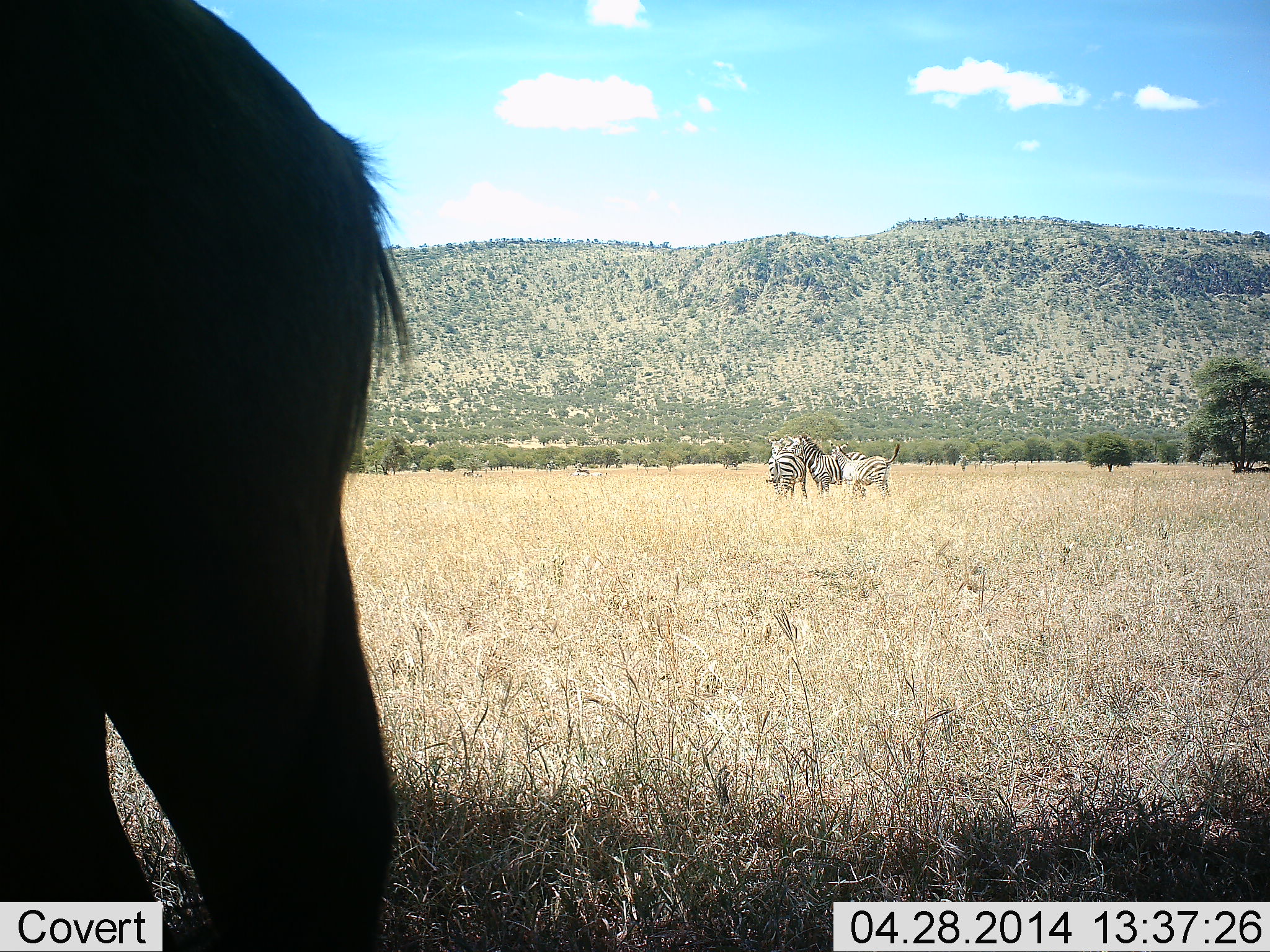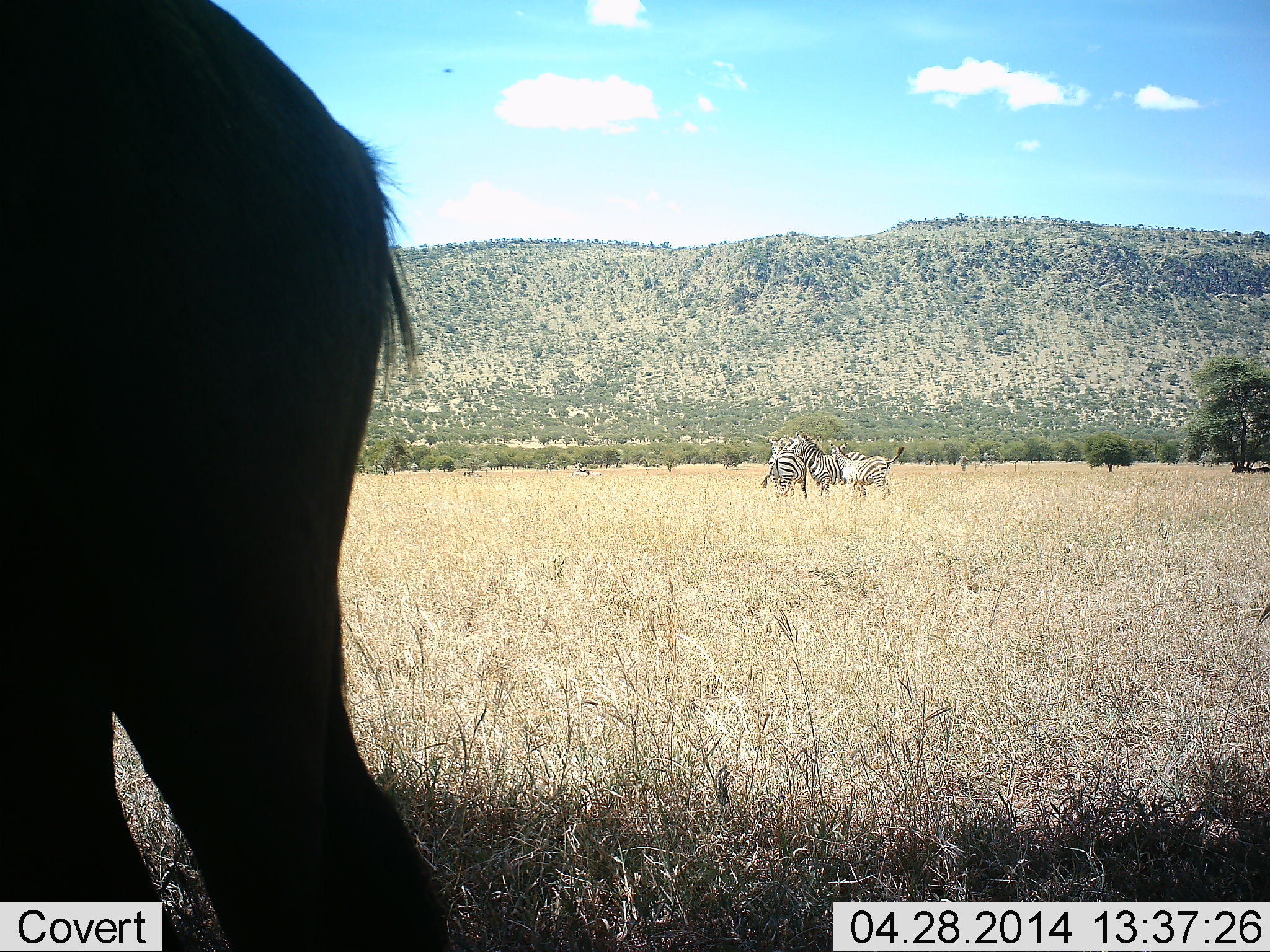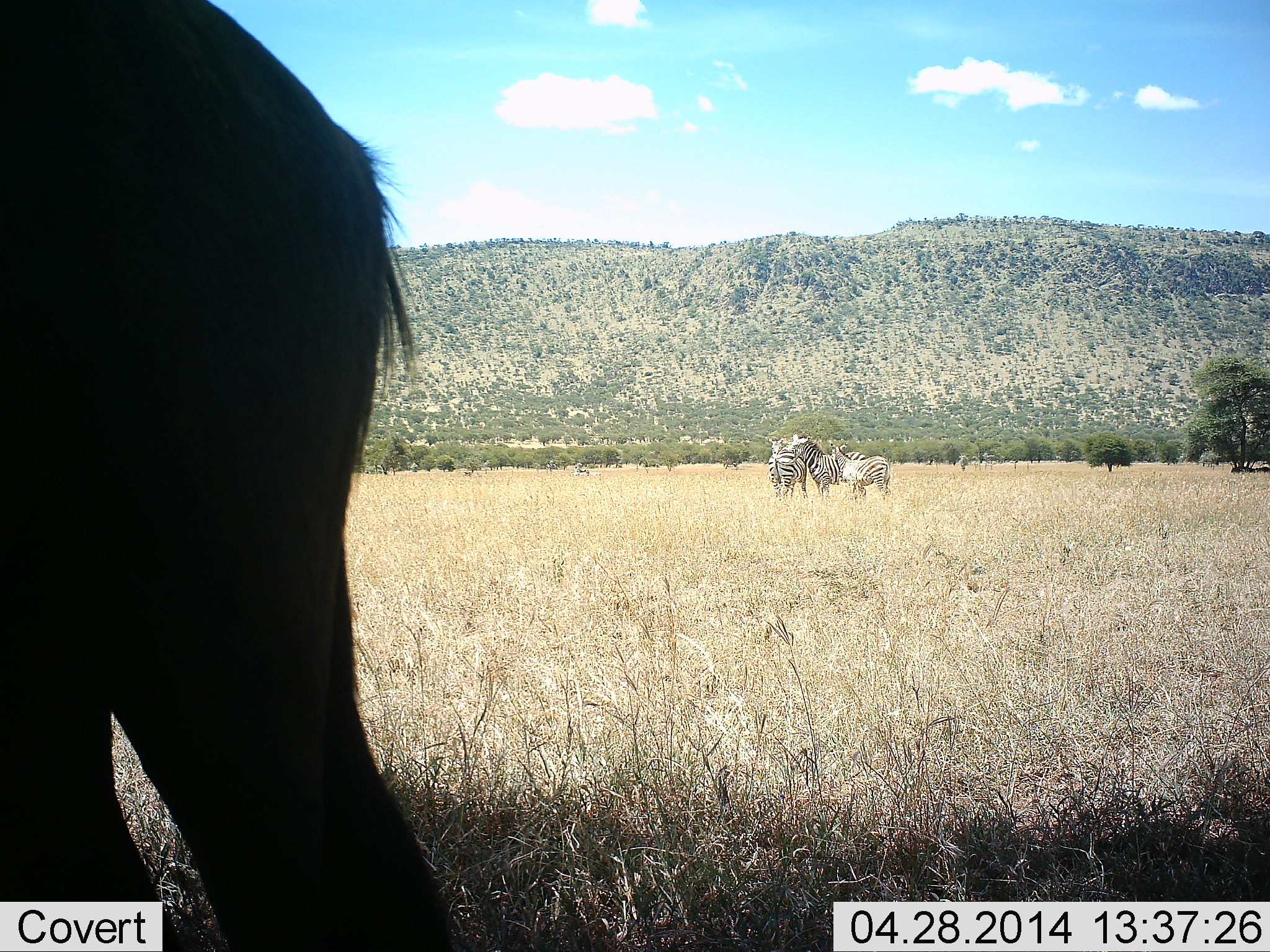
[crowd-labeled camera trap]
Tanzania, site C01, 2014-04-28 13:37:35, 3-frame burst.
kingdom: Animalia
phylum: Chordata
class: Mammalia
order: Perissodactyla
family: Equidae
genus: Equus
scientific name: Equus quagga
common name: plains zebra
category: zebra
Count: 3.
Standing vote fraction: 60%.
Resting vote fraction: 7%.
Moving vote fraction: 7%.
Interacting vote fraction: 67%.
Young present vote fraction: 7%.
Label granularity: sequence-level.